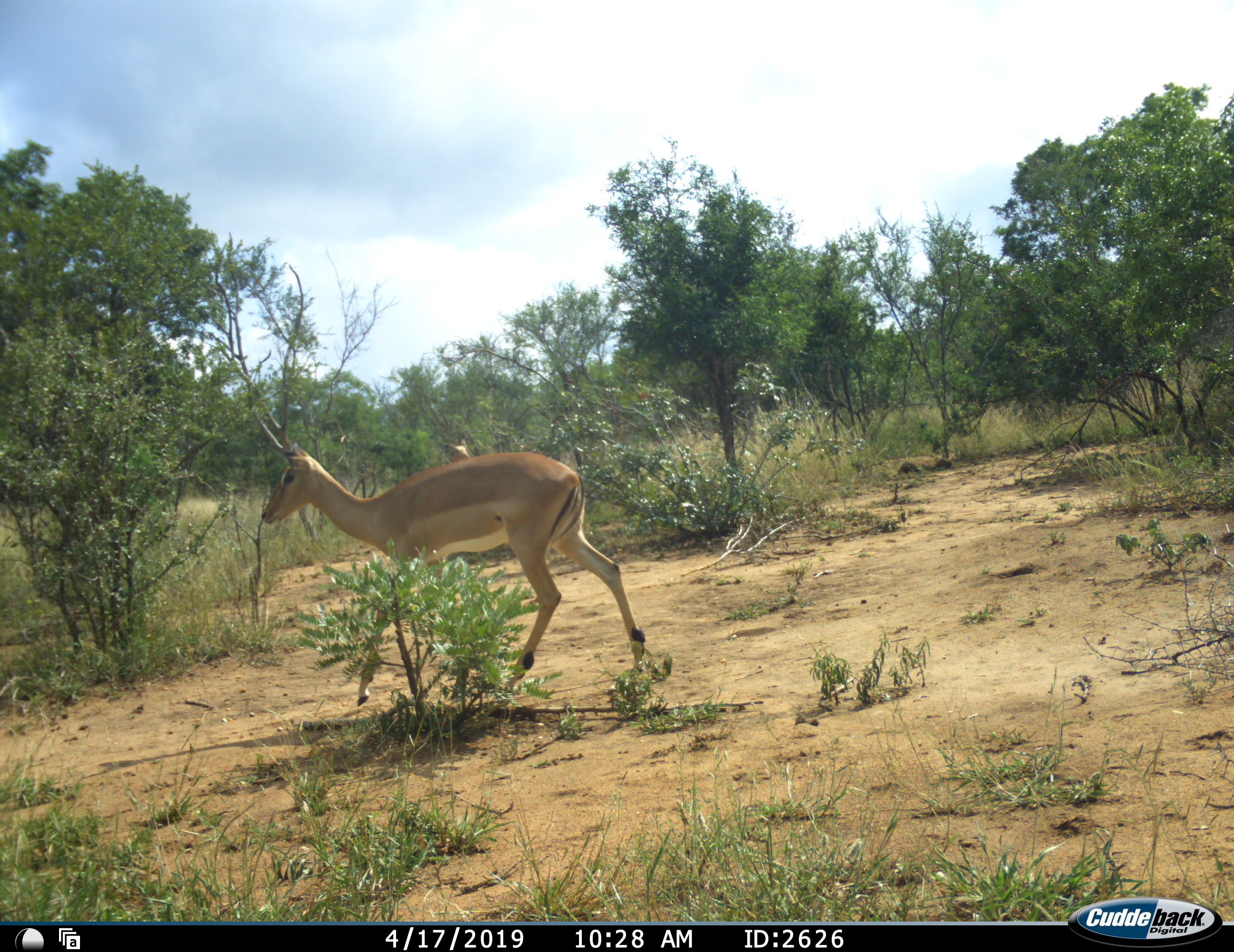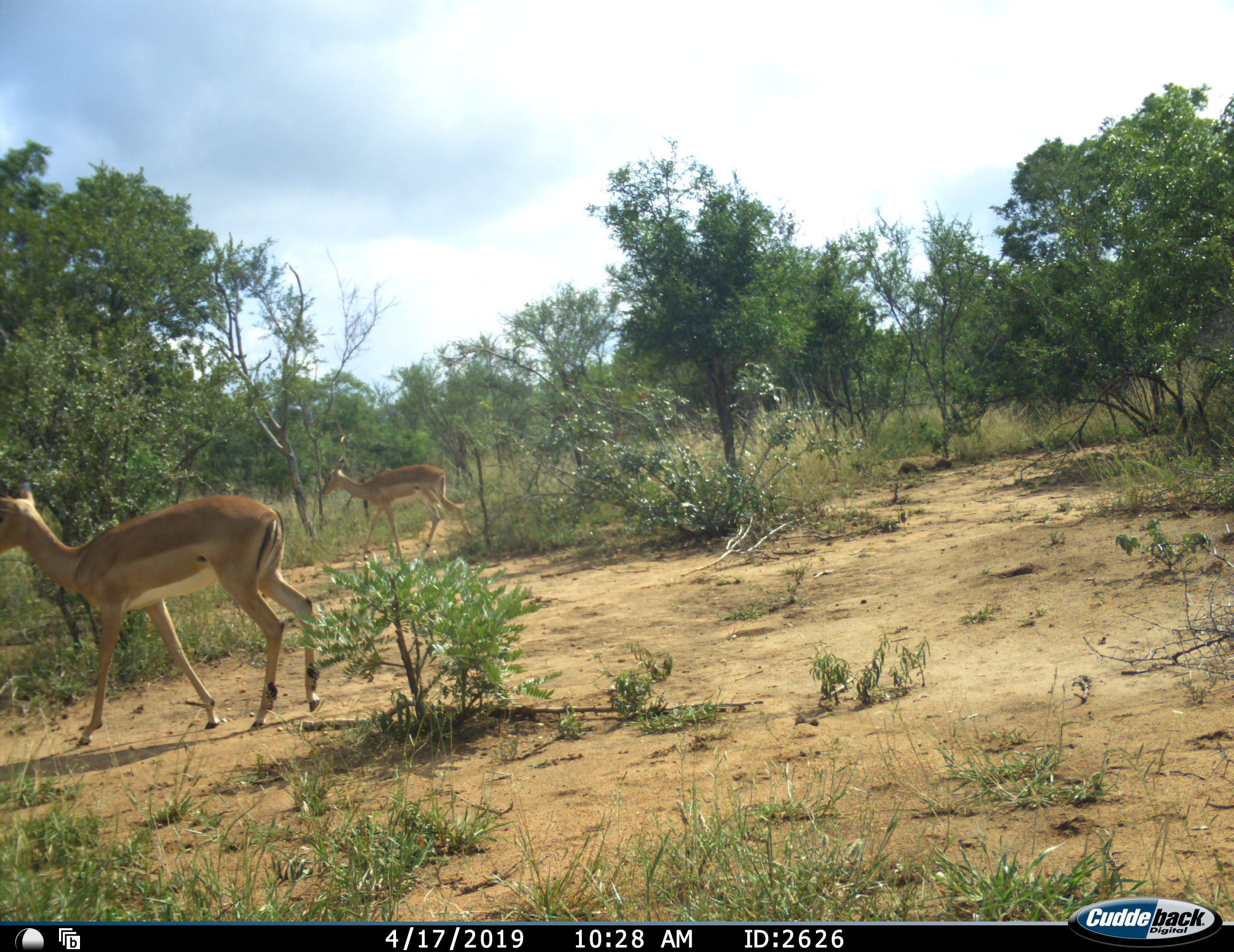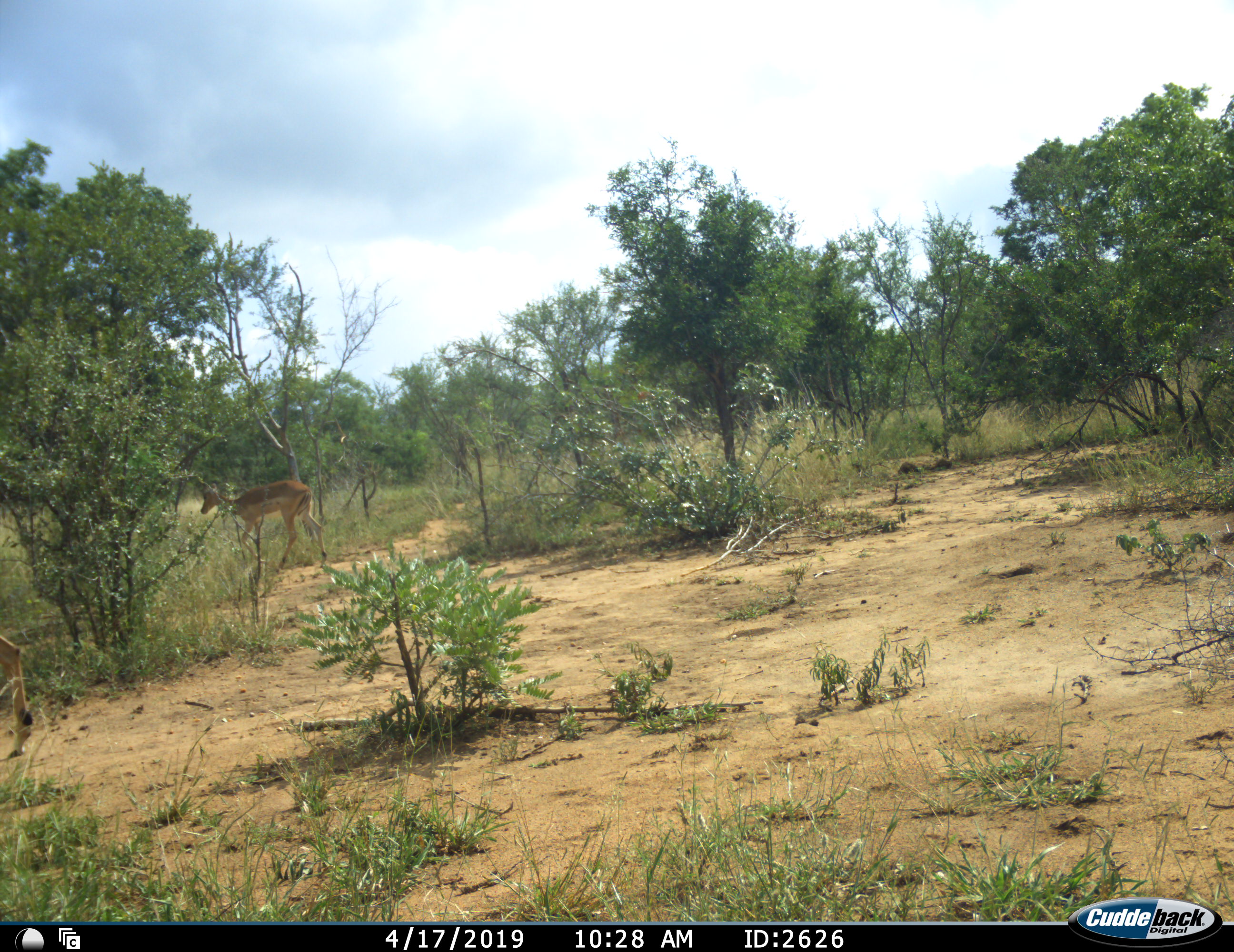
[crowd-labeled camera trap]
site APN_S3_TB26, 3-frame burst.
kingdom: Animalia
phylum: Chordata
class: Mammalia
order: Artiodactyla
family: Bovidae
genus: Aepyceros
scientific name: Aepyceros melampus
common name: impala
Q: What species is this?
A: Impala (Aepyceros melampus).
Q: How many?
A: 2.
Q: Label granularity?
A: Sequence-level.